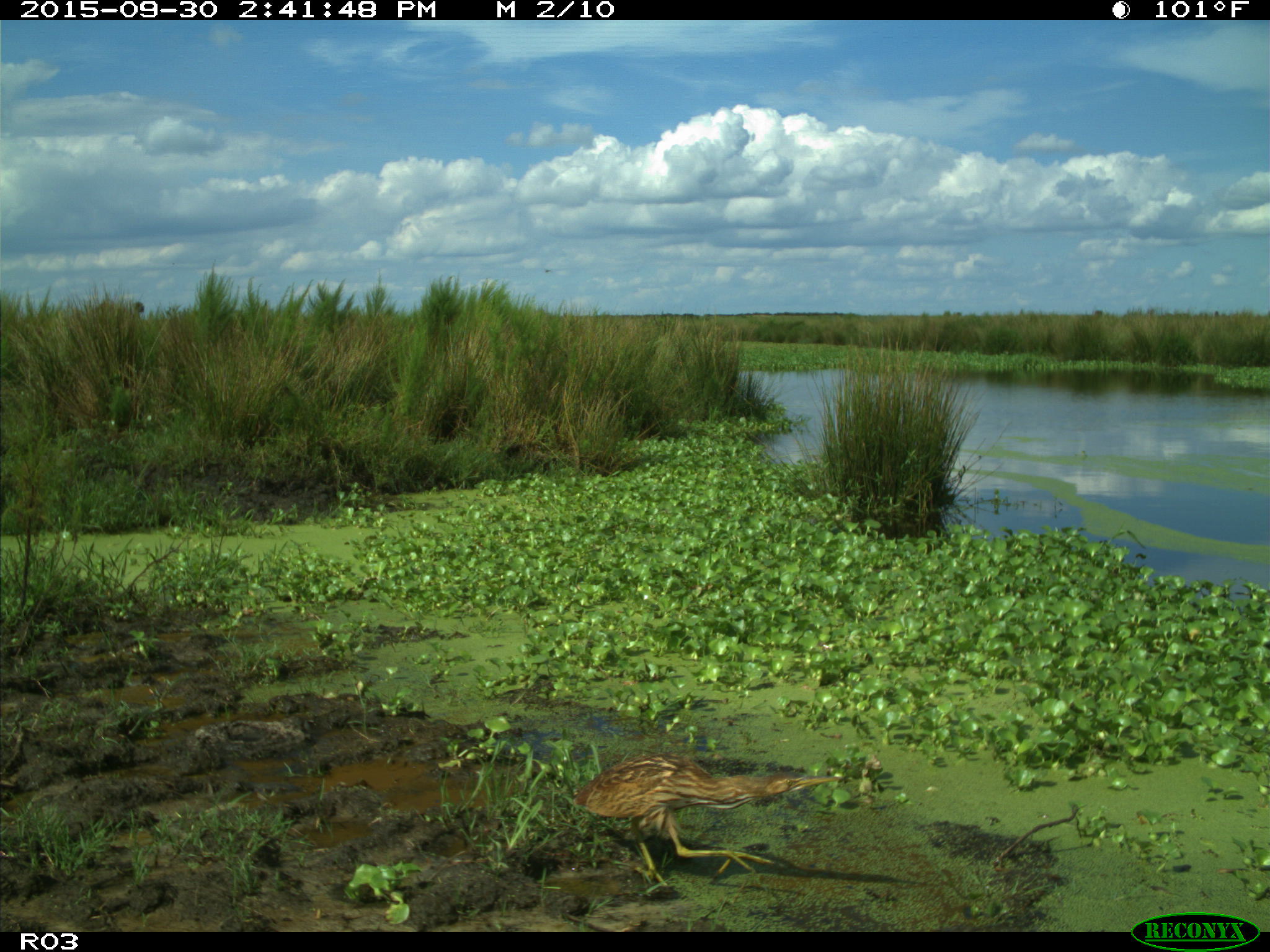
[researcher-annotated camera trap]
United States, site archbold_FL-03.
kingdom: Animalia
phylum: Chordata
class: Aves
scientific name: Aves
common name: birds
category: unidentified bird